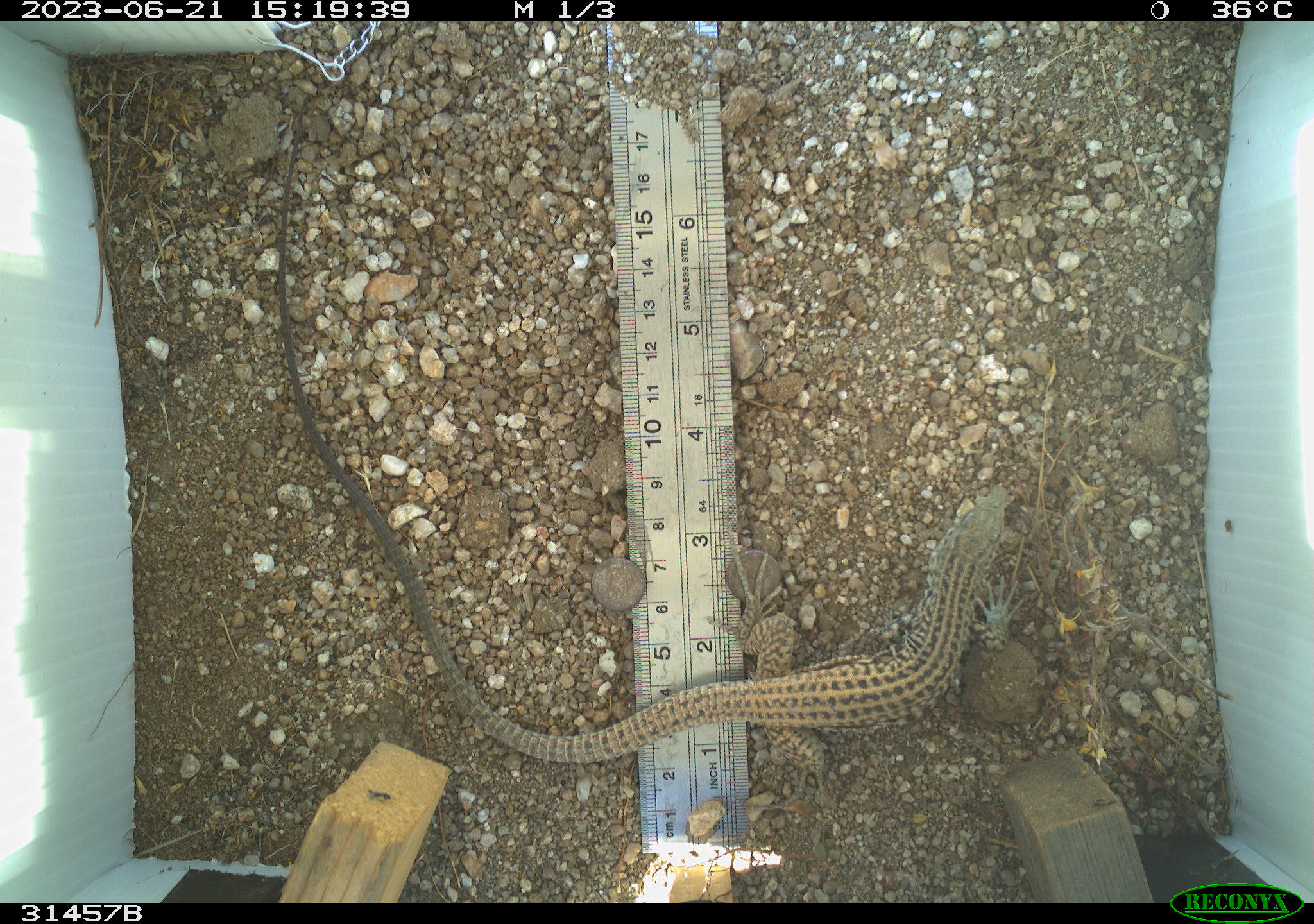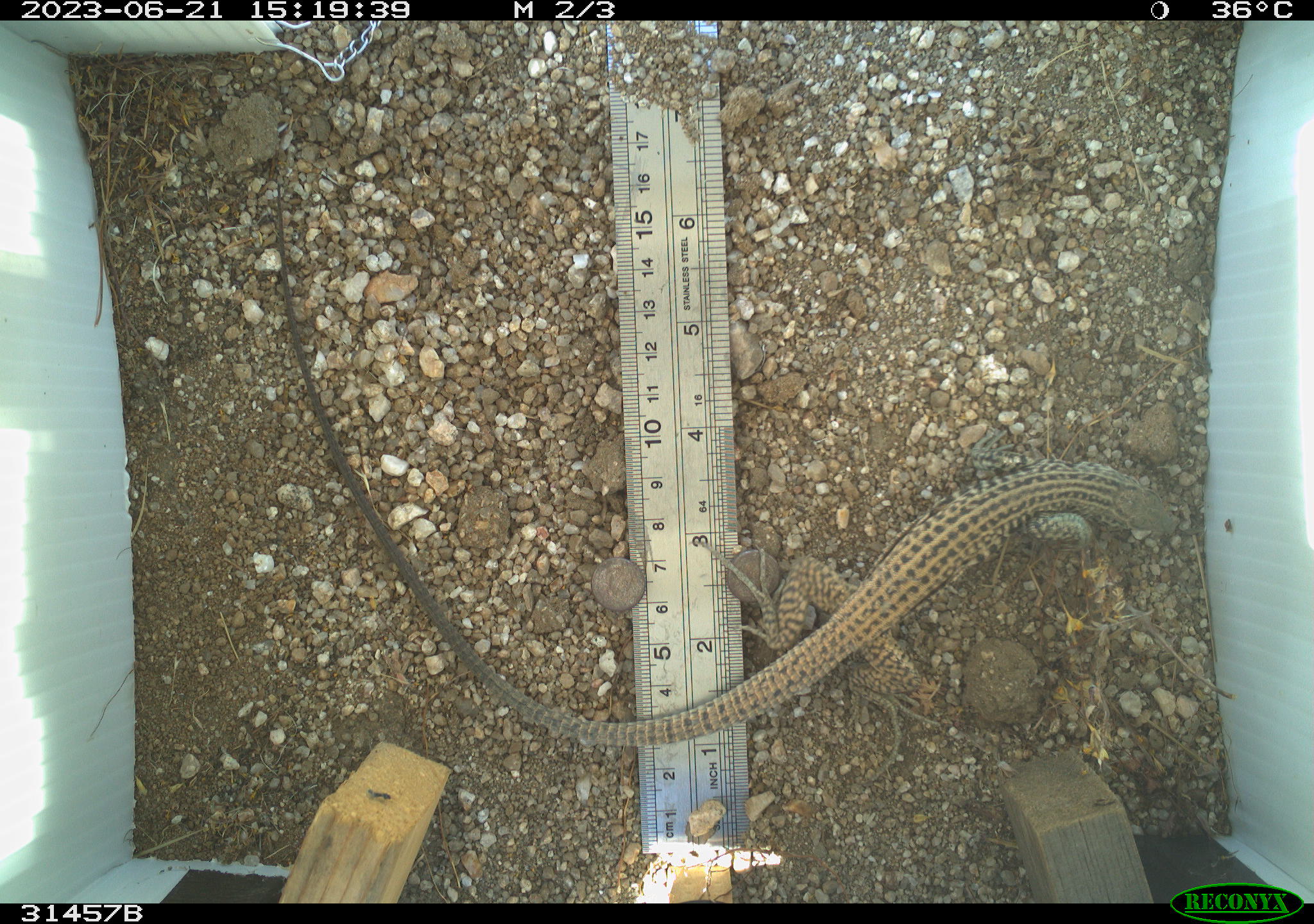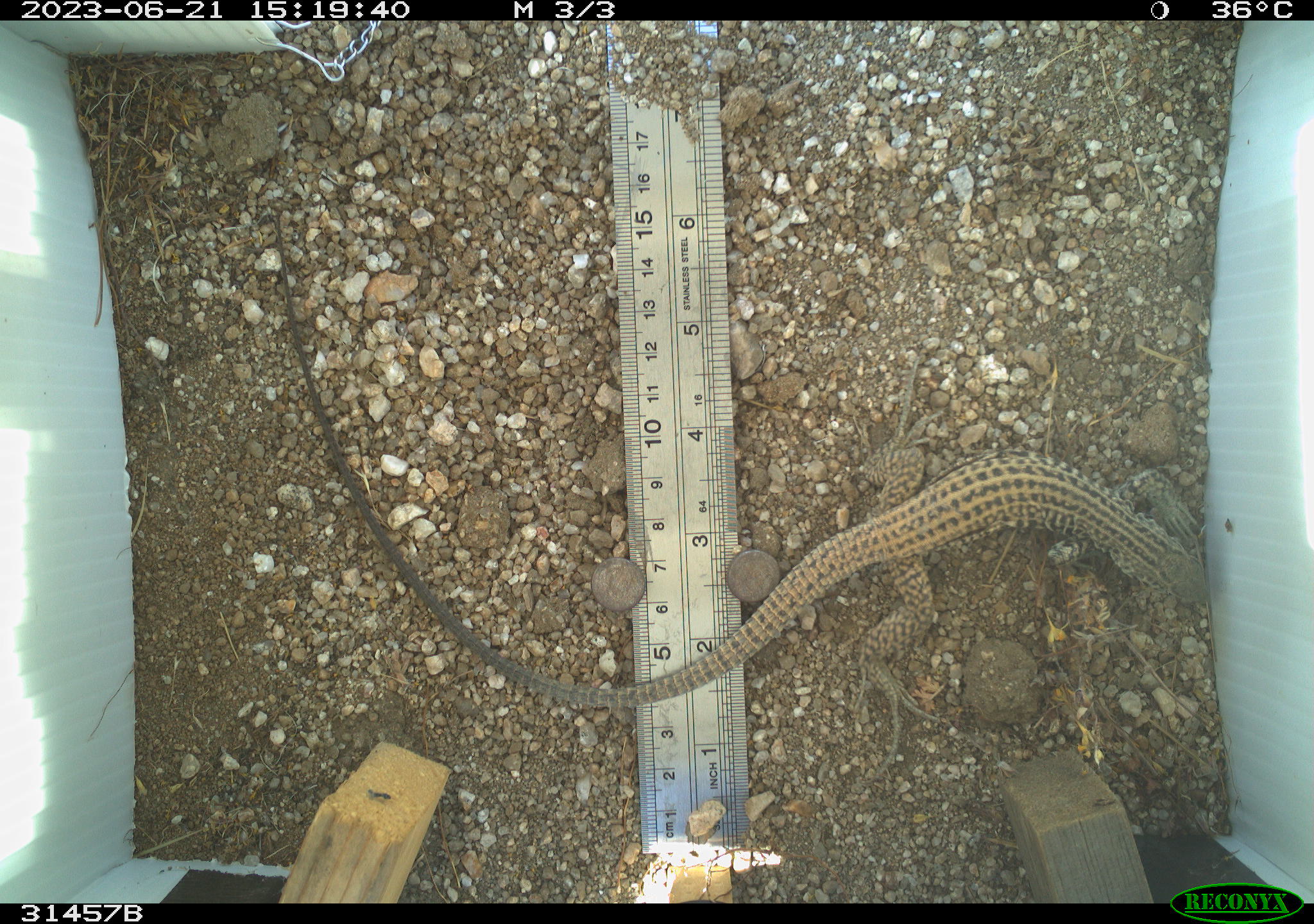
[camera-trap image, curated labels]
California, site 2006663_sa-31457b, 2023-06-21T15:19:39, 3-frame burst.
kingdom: Animalia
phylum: Chordata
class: Reptilia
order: Squamata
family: Teiidae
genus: Aspidoscelis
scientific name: Aspidoscelis tigris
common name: western whiptail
Western whiptail (Aspidoscelis tigris).